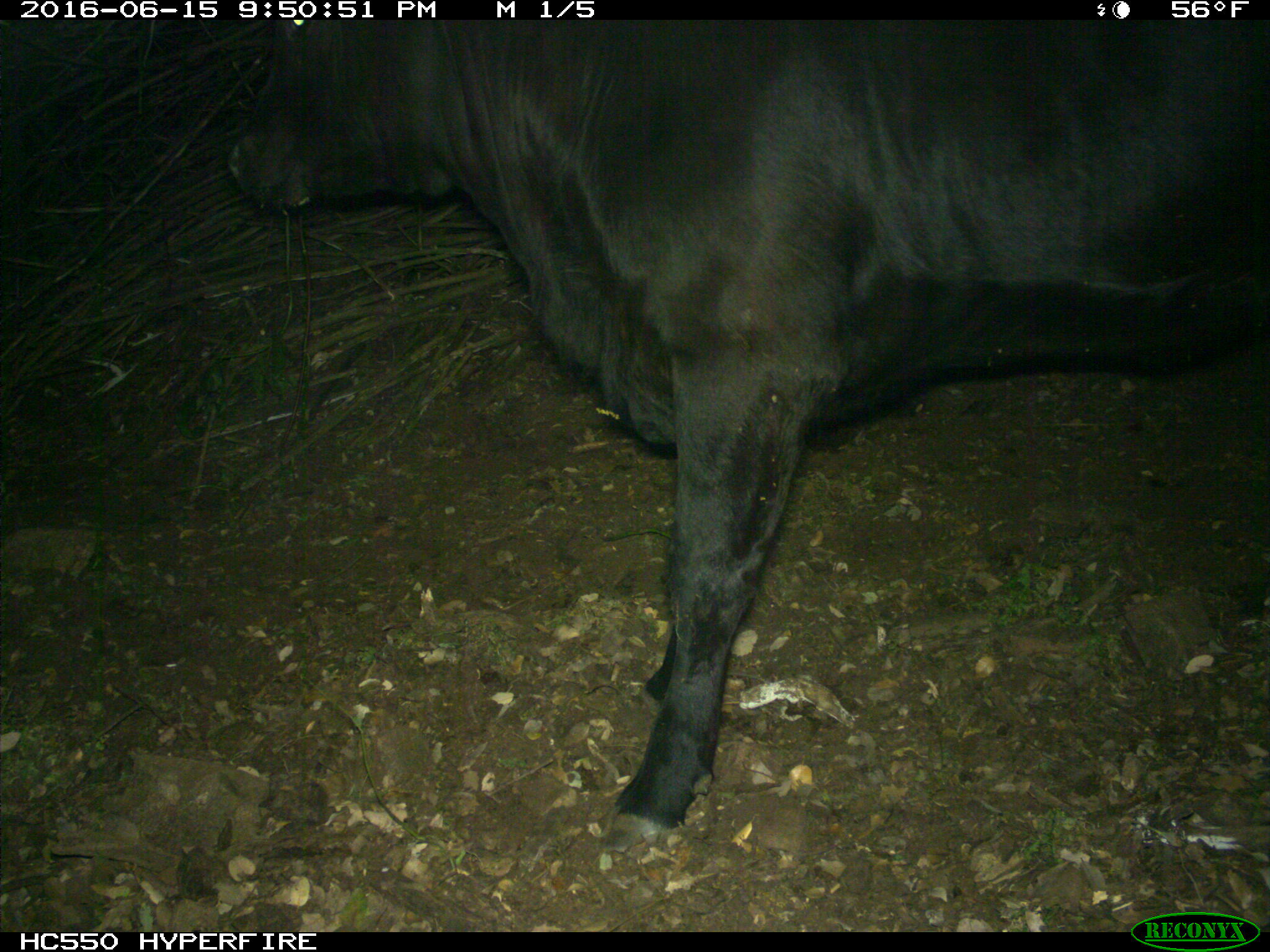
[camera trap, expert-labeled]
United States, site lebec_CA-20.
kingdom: Animalia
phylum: Chordata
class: Mammalia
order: Artiodactyla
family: Bovidae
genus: Bos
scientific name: Bos taurus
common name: domestic cow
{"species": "Bos taurus (domestic cow)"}